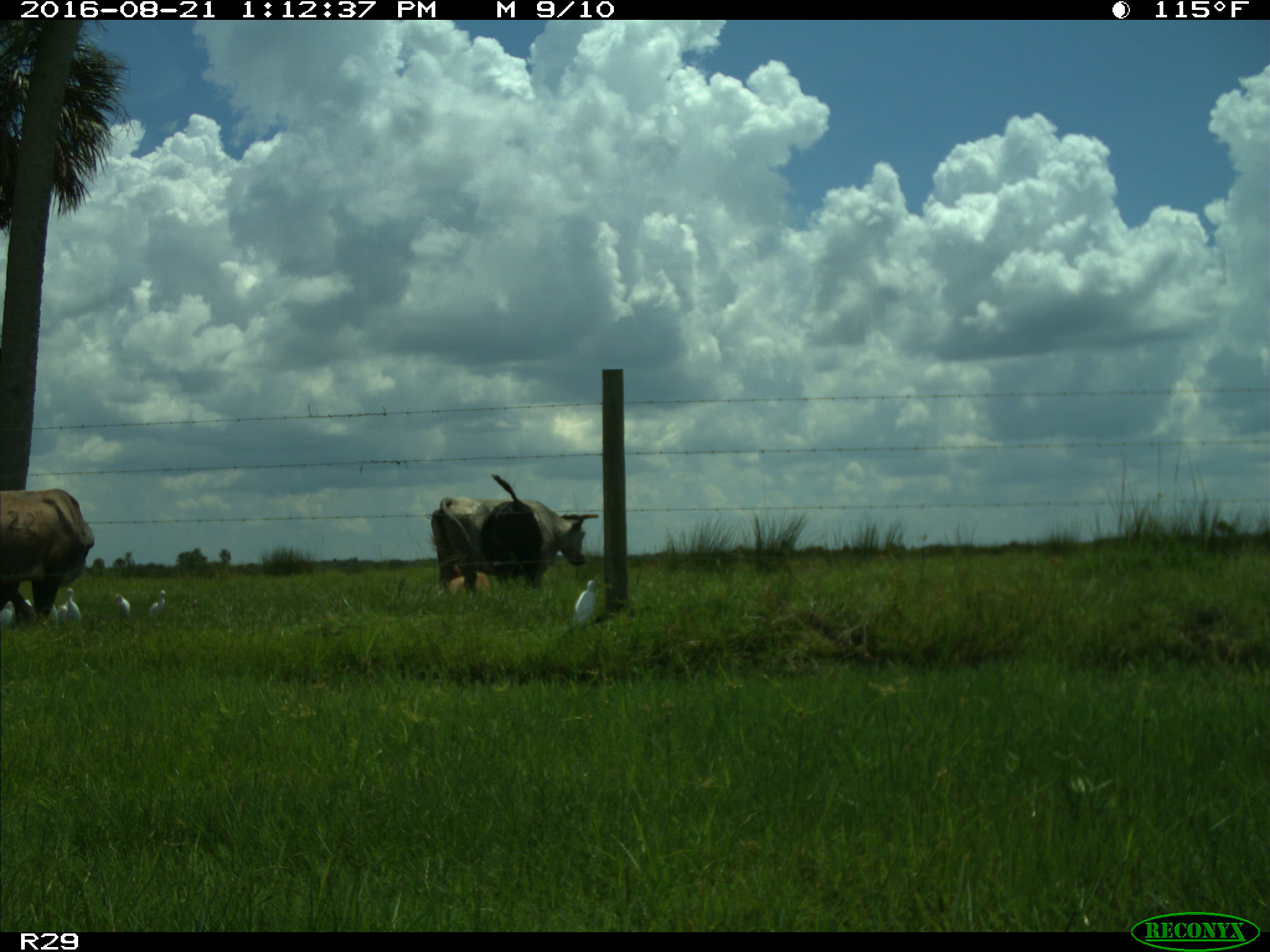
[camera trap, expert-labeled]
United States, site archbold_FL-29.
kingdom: Animalia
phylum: Chordata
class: Mammalia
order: Artiodactyla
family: Bovidae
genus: Bos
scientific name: Bos taurus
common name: domestic cow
Bos taurus (domestic cow).